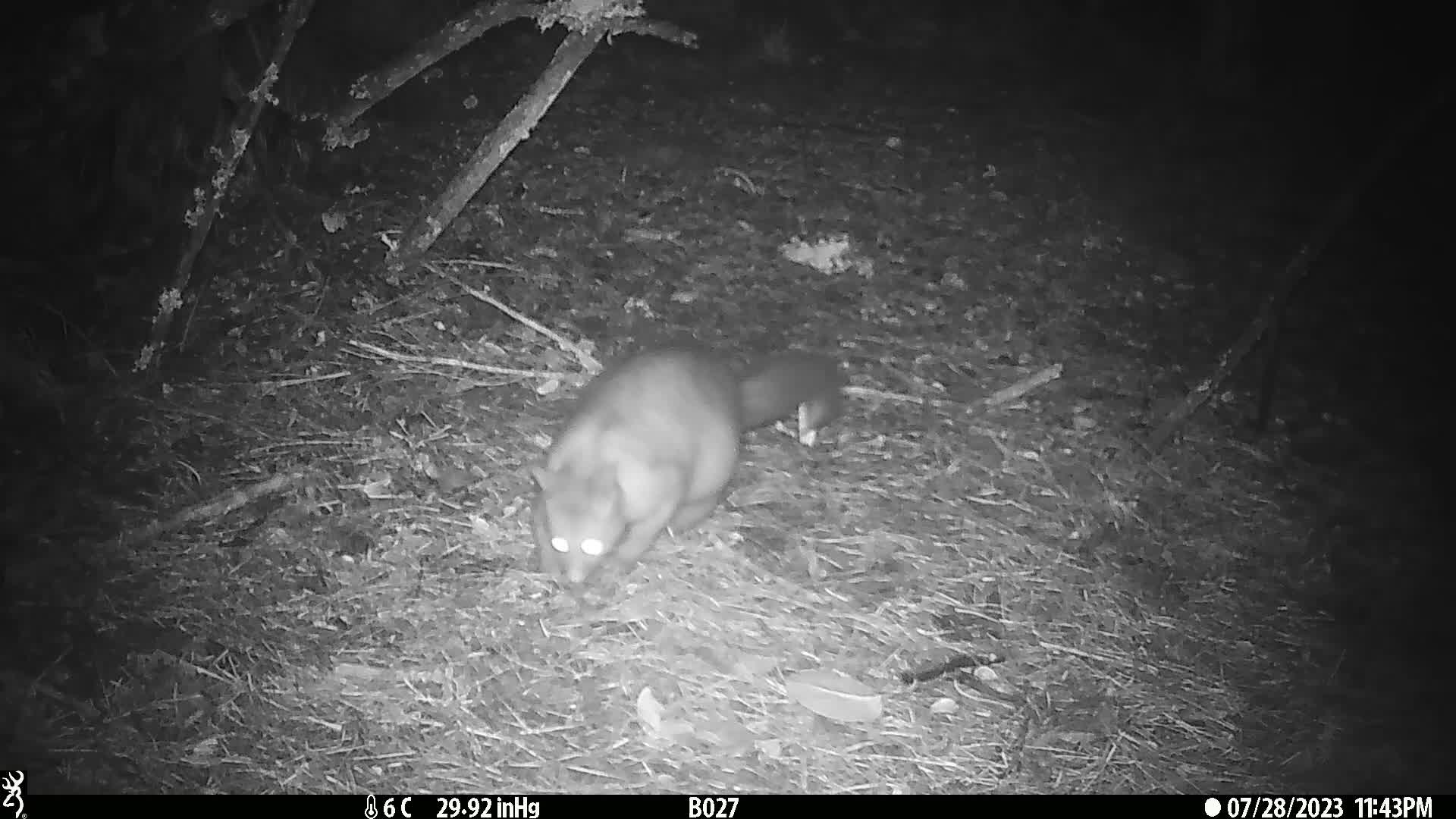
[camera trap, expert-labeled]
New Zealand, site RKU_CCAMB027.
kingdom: Animalia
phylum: Chordata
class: Mammalia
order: Diprotodontia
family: Phalangeridae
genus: Trichosurus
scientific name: Trichosurus vulpecula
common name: common brushtail possum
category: possum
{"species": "possum (common brushtail possum) (Trichosurus vulpecula)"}